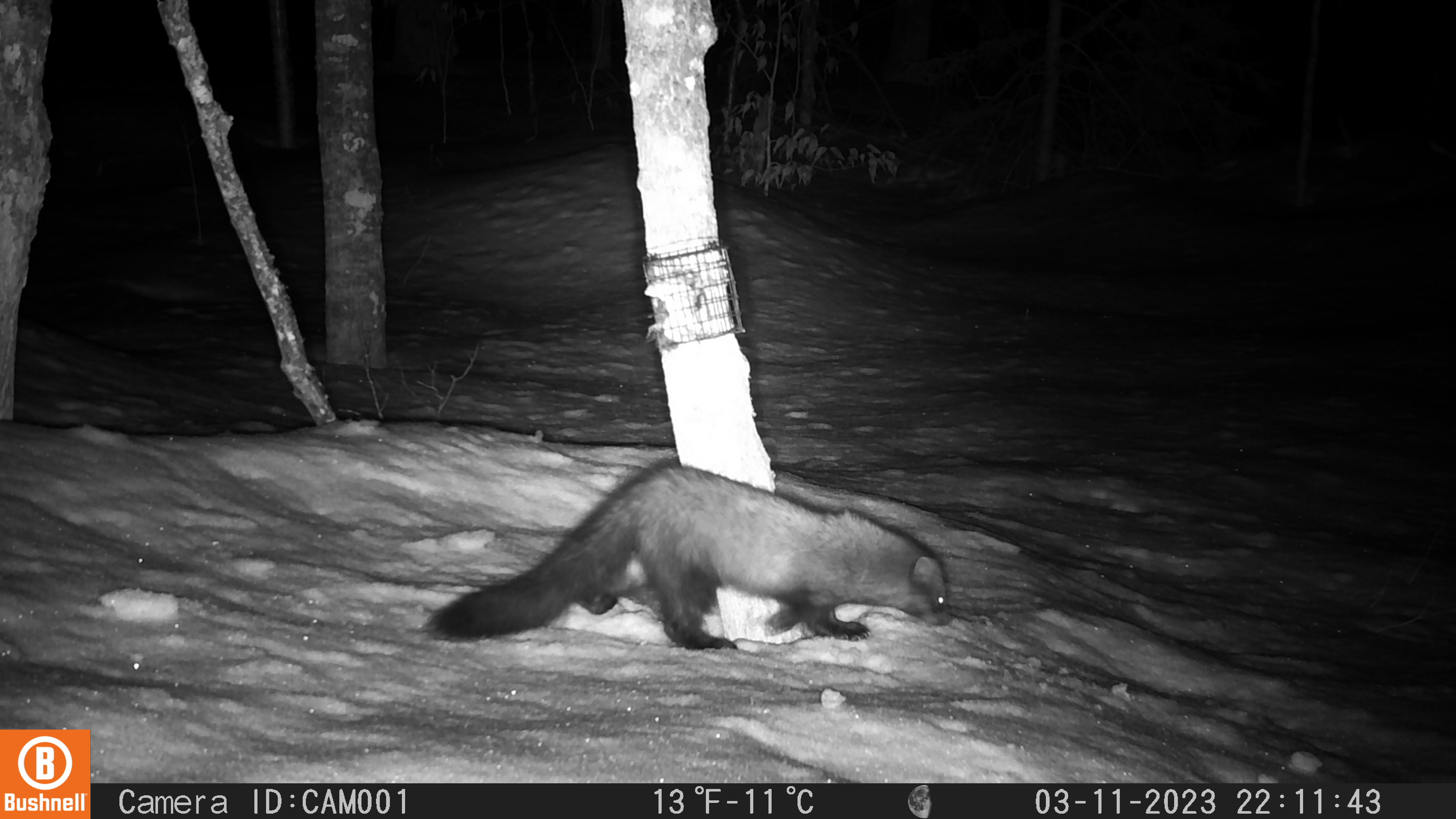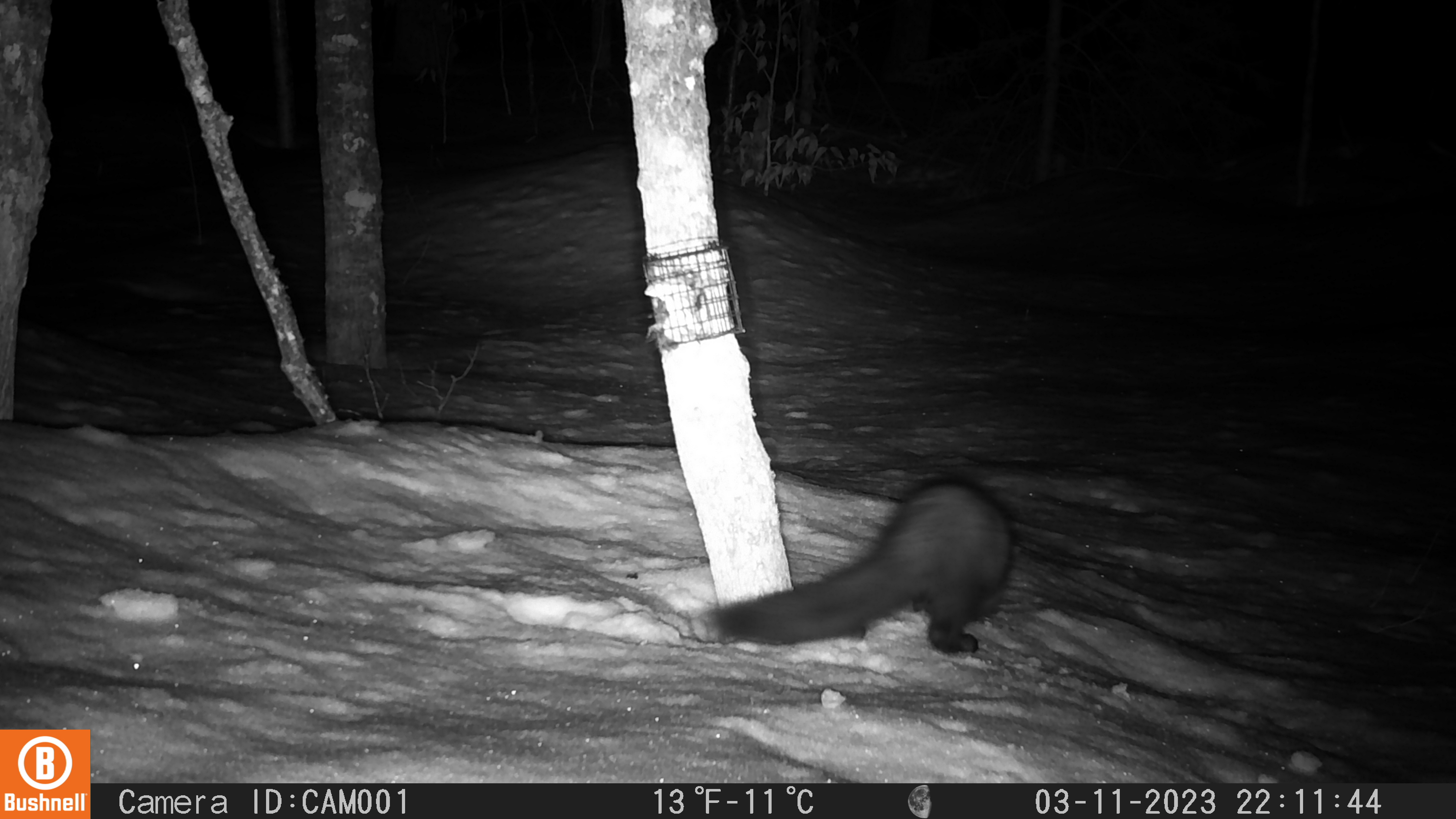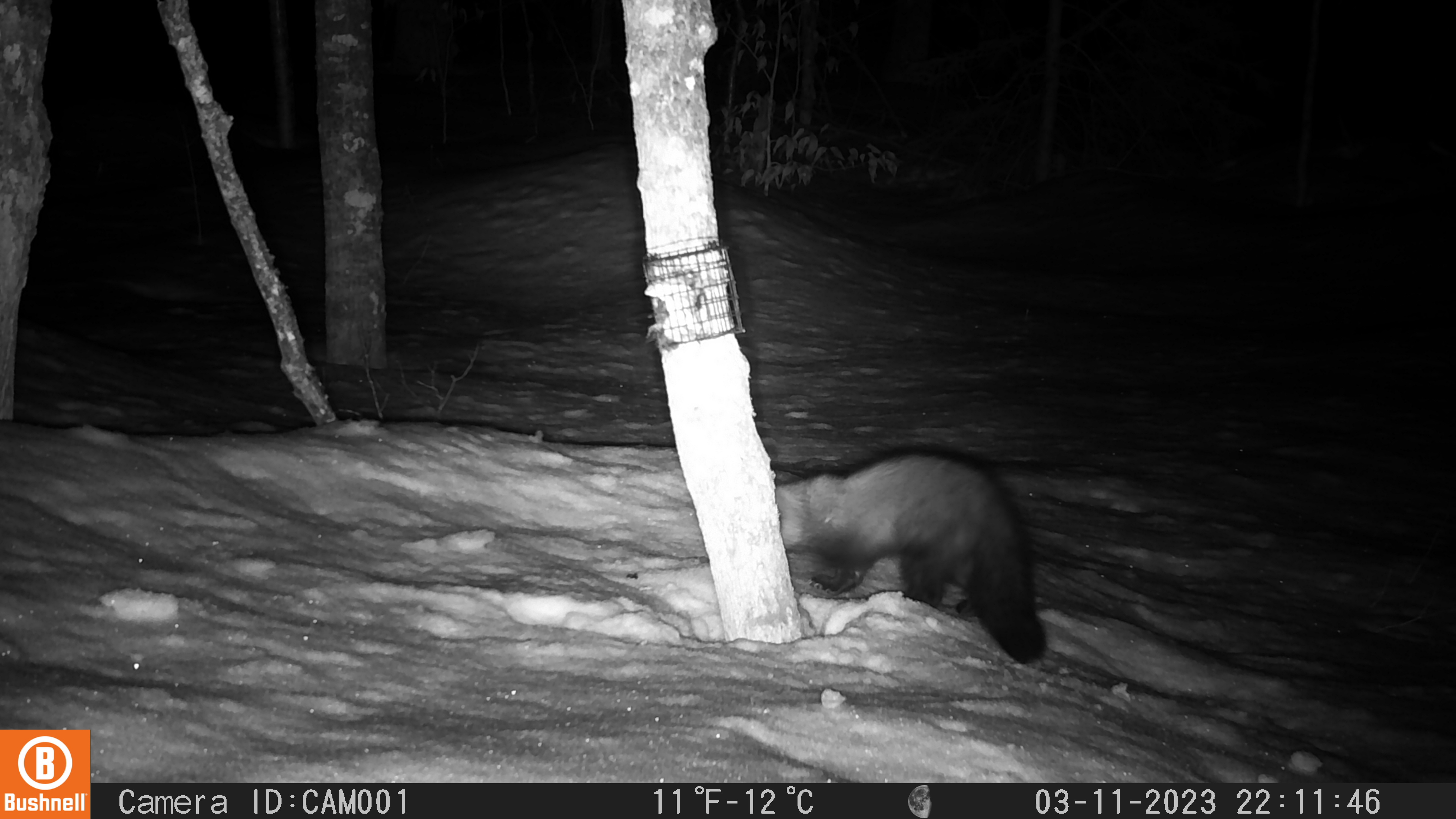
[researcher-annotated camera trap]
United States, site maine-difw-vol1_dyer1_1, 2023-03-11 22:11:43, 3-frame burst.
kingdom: Animalia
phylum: Chordata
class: Mammalia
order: Carnivora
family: Mustelidae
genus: Pekania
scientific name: Pekania pennanti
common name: fisher